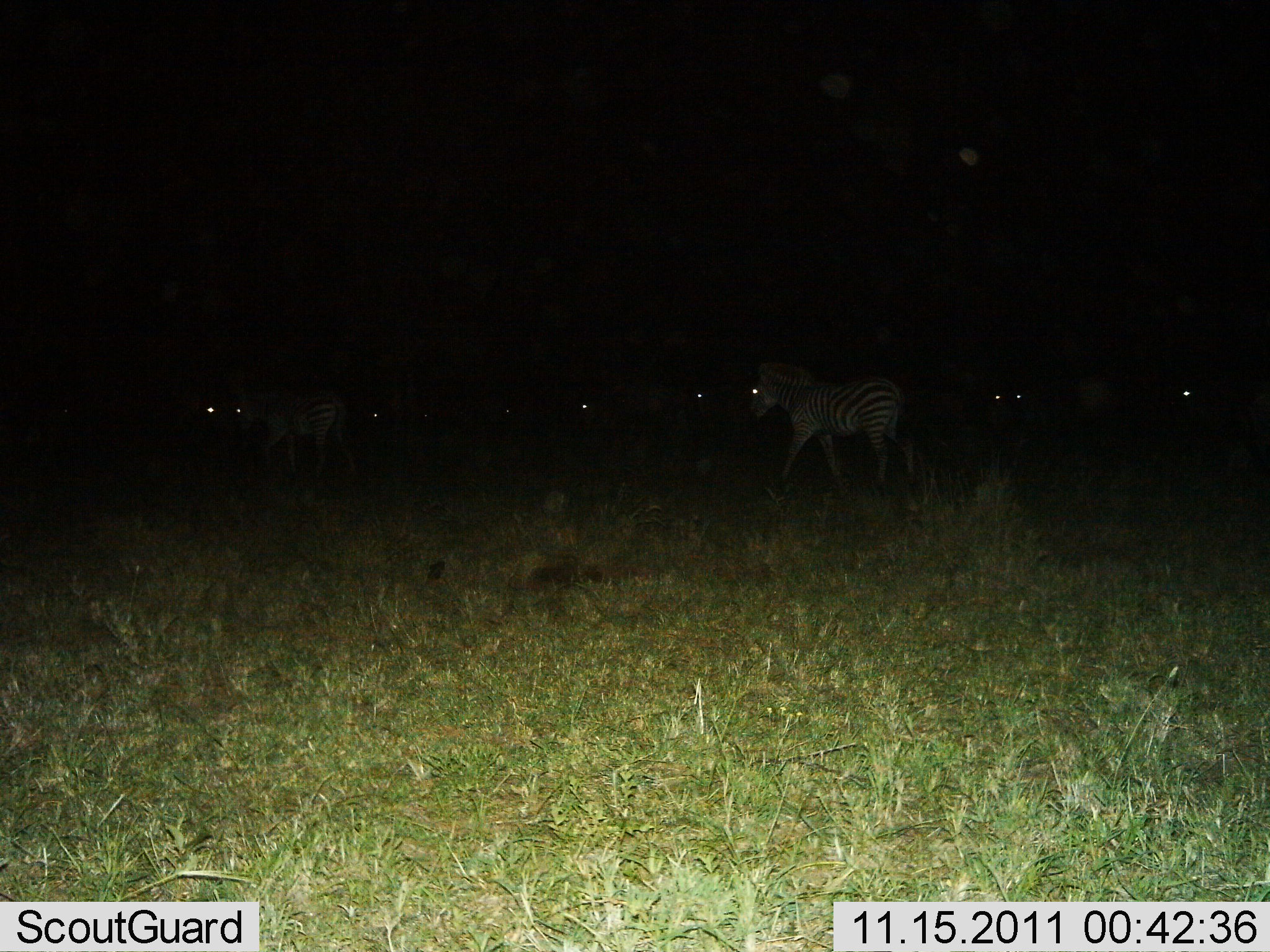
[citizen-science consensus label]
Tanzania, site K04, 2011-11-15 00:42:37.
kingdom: Animalia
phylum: Chordata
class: Mammalia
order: Perissodactyla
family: Equidae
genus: Equus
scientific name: Equus quagga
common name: plains zebra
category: zebra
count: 2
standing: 36%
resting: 0%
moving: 82%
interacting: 0%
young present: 0%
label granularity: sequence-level